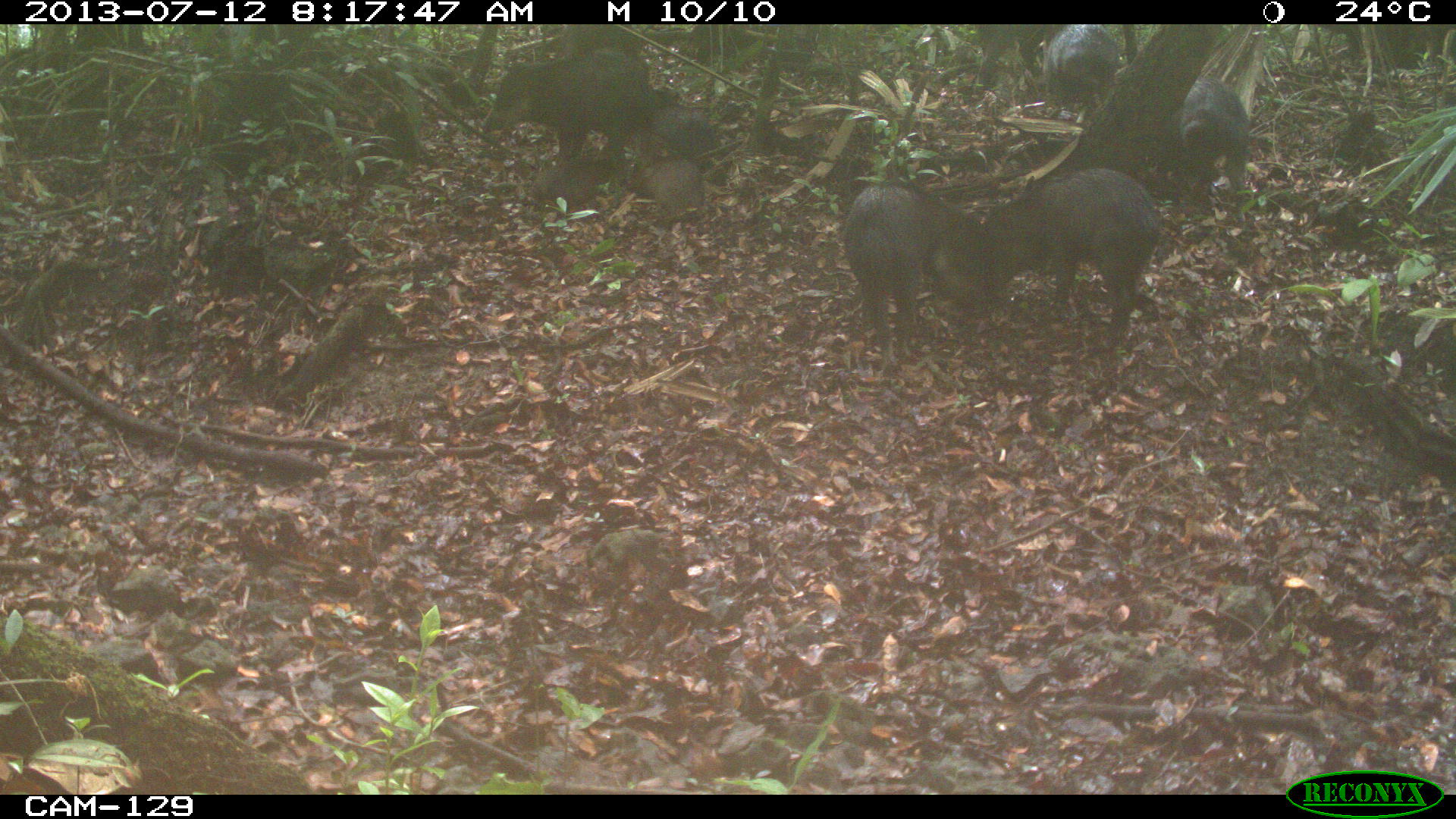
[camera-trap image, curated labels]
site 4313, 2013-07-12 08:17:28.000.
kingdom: Animalia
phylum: Chordata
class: Mammalia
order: Artiodactyla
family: Tayassuidae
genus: Tayassu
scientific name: Tayassu pecari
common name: white-lipped peccary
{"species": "Tayassu pecari (white-lipped peccary)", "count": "25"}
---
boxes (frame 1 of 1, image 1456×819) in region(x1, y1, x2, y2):
tayassu pecari: region(970, 166, 1163, 341); region(842, 183, 979, 372); region(482, 42, 651, 183); region(1168, 81, 1249, 205); region(1040, 23, 1125, 116); region(536, 147, 633, 205); region(643, 113, 720, 182); region(644, 159, 713, 218)